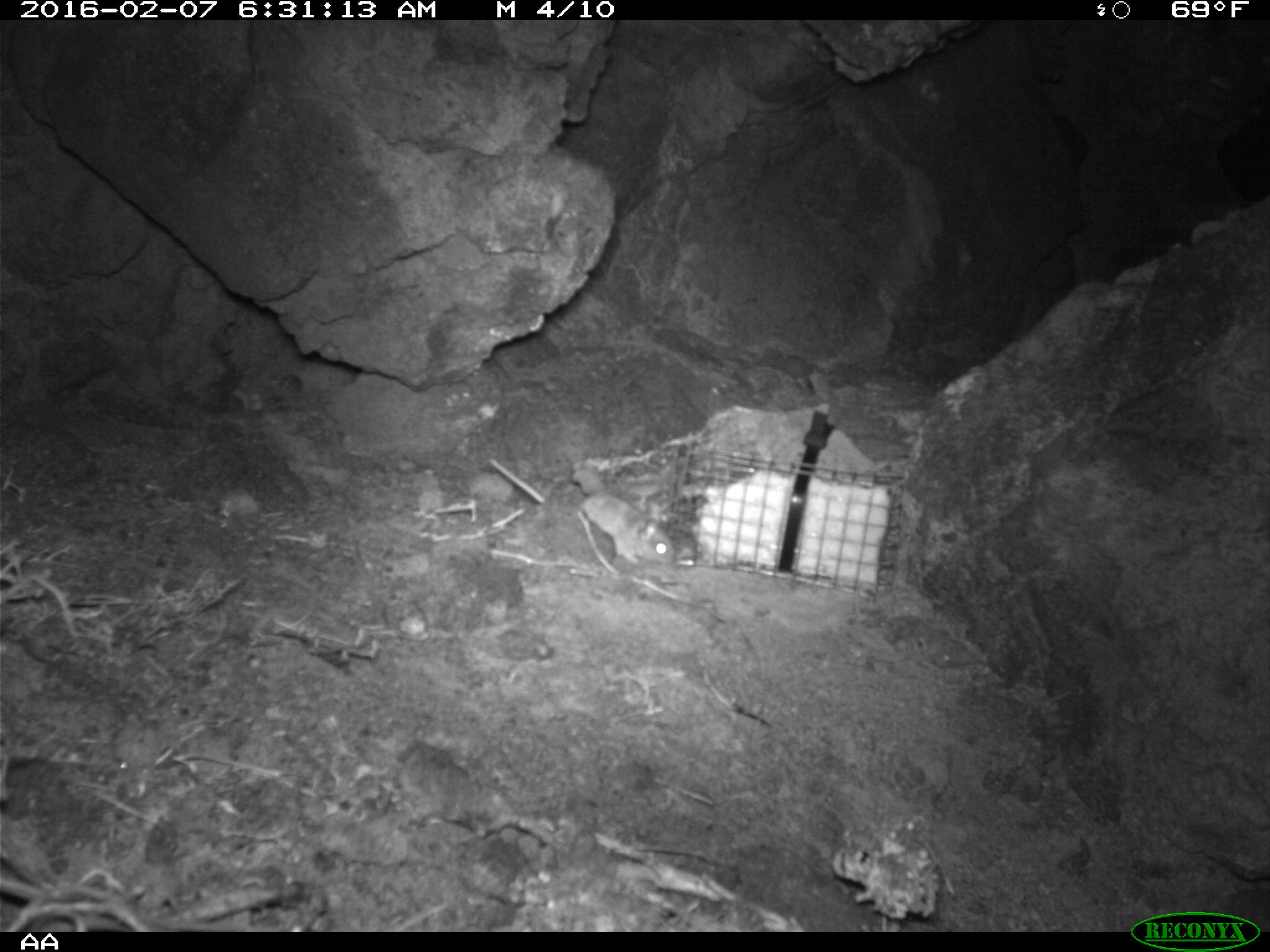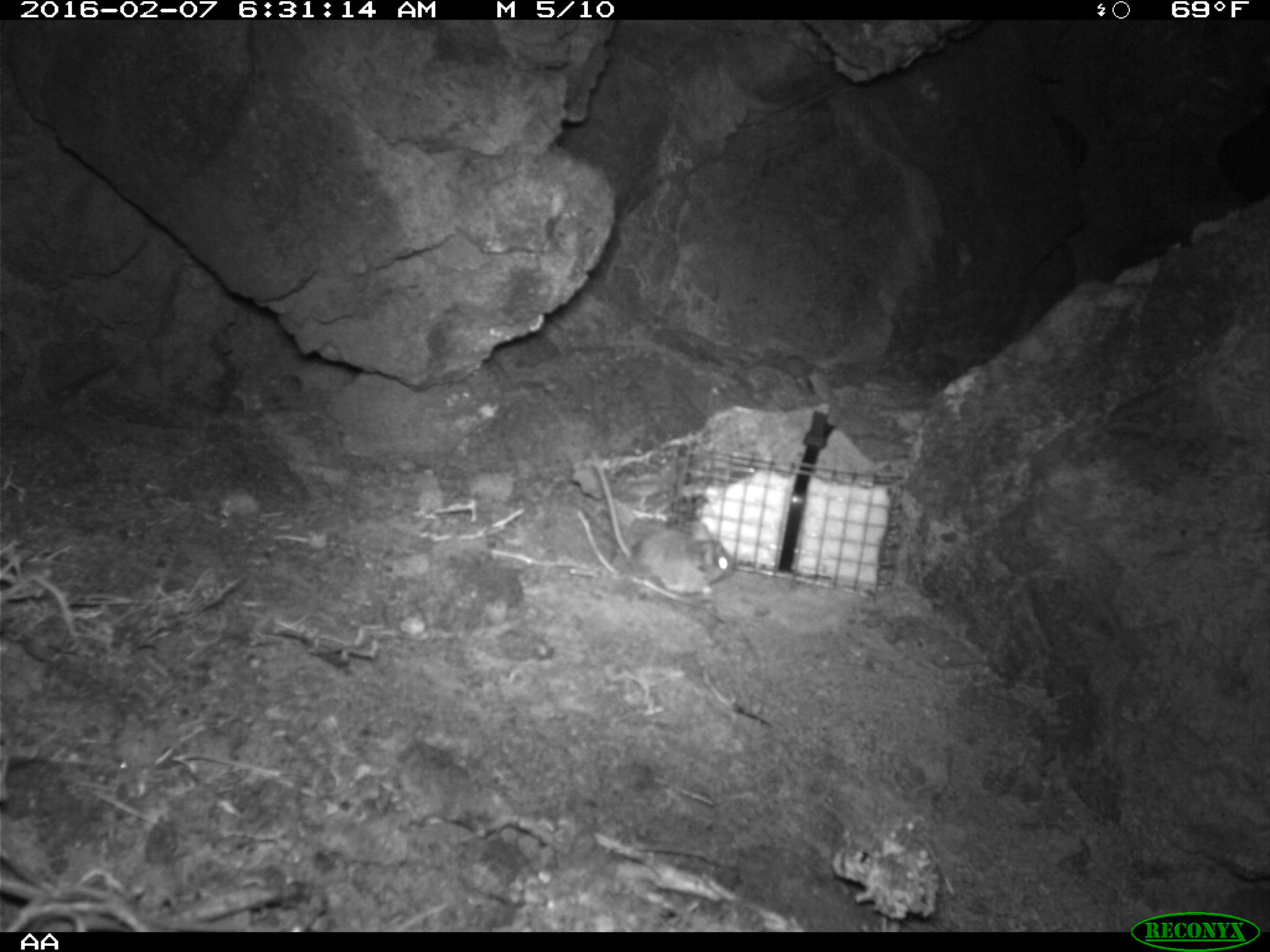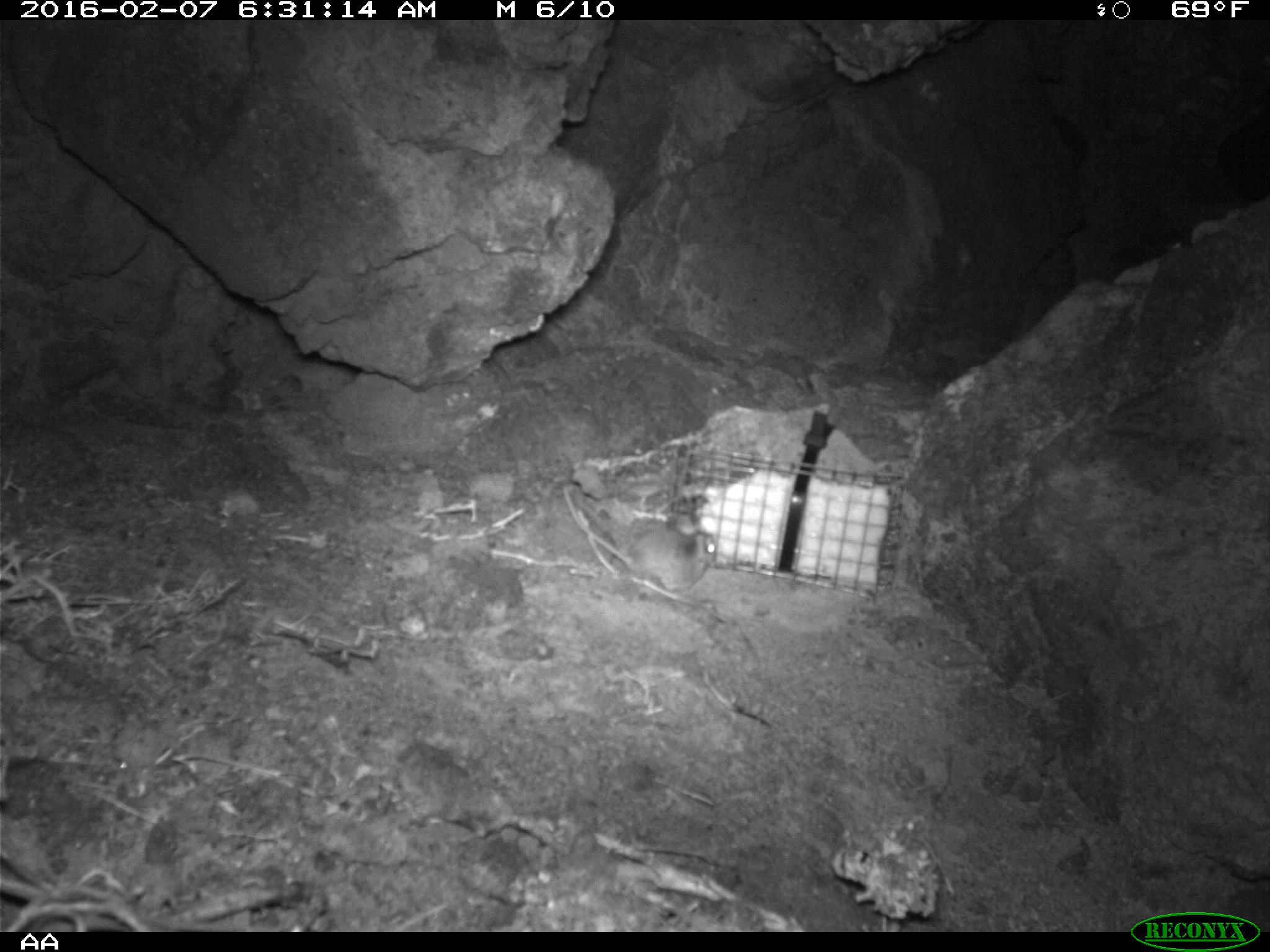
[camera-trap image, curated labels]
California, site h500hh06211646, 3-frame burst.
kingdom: Animalia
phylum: Chordata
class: Mammalia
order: Rodentia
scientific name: Rodentia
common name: rodent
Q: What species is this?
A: Rodent (Rodentia).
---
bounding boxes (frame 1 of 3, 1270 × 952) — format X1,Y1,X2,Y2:
rodent: 488,459,677,565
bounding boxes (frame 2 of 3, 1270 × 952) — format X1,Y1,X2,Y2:
rodent: 589,446,732,595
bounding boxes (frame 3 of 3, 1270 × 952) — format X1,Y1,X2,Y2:
rodent: 562,485,717,594